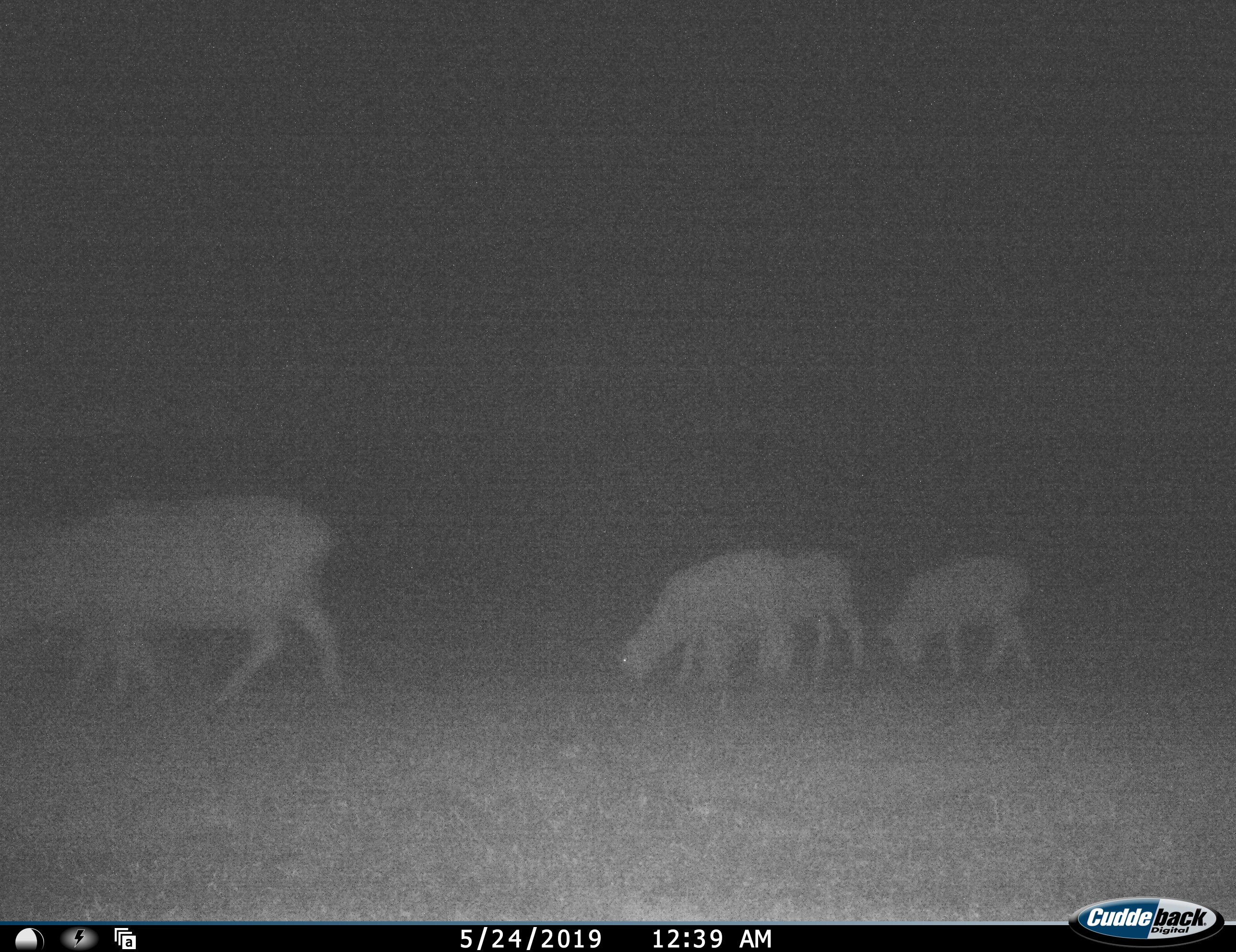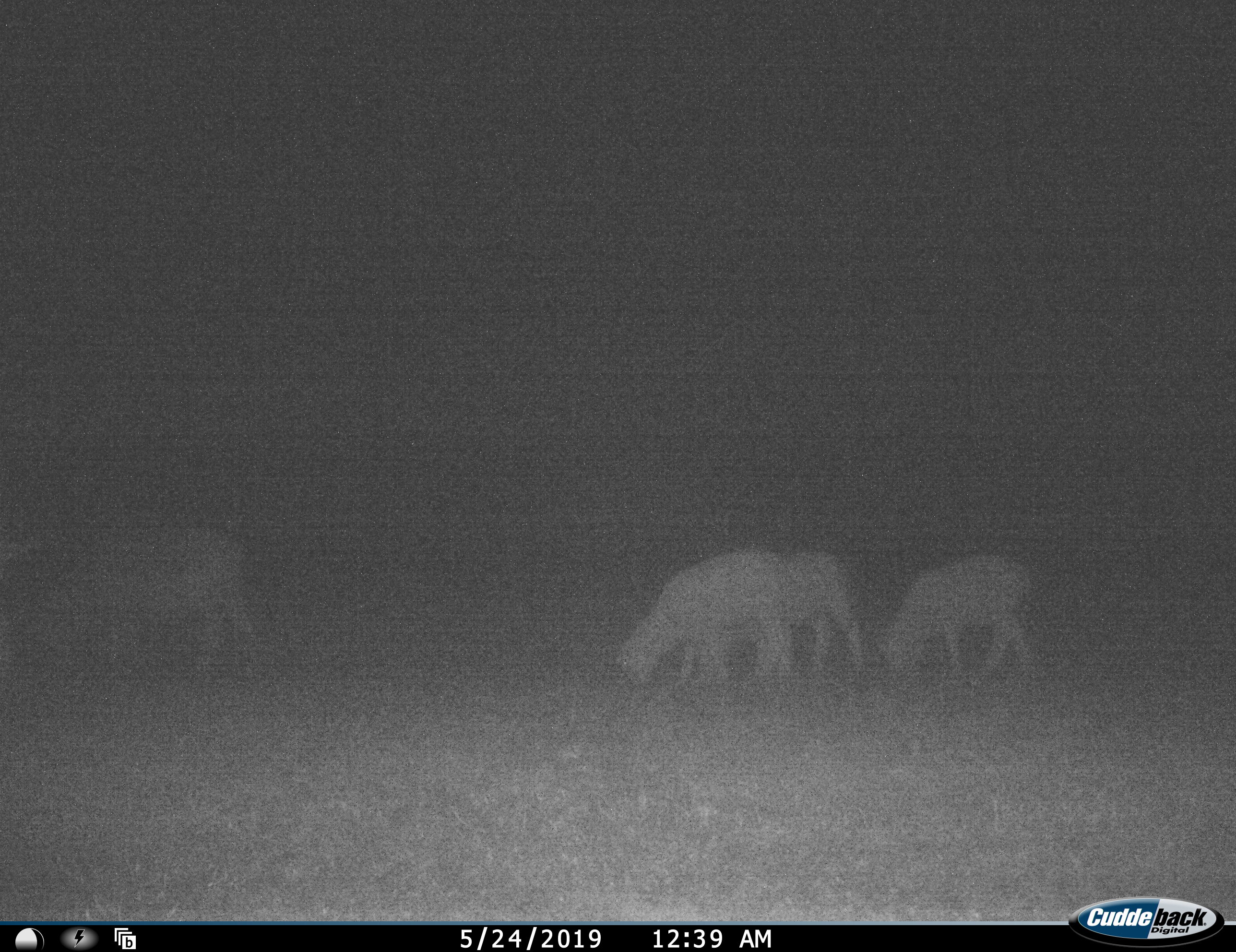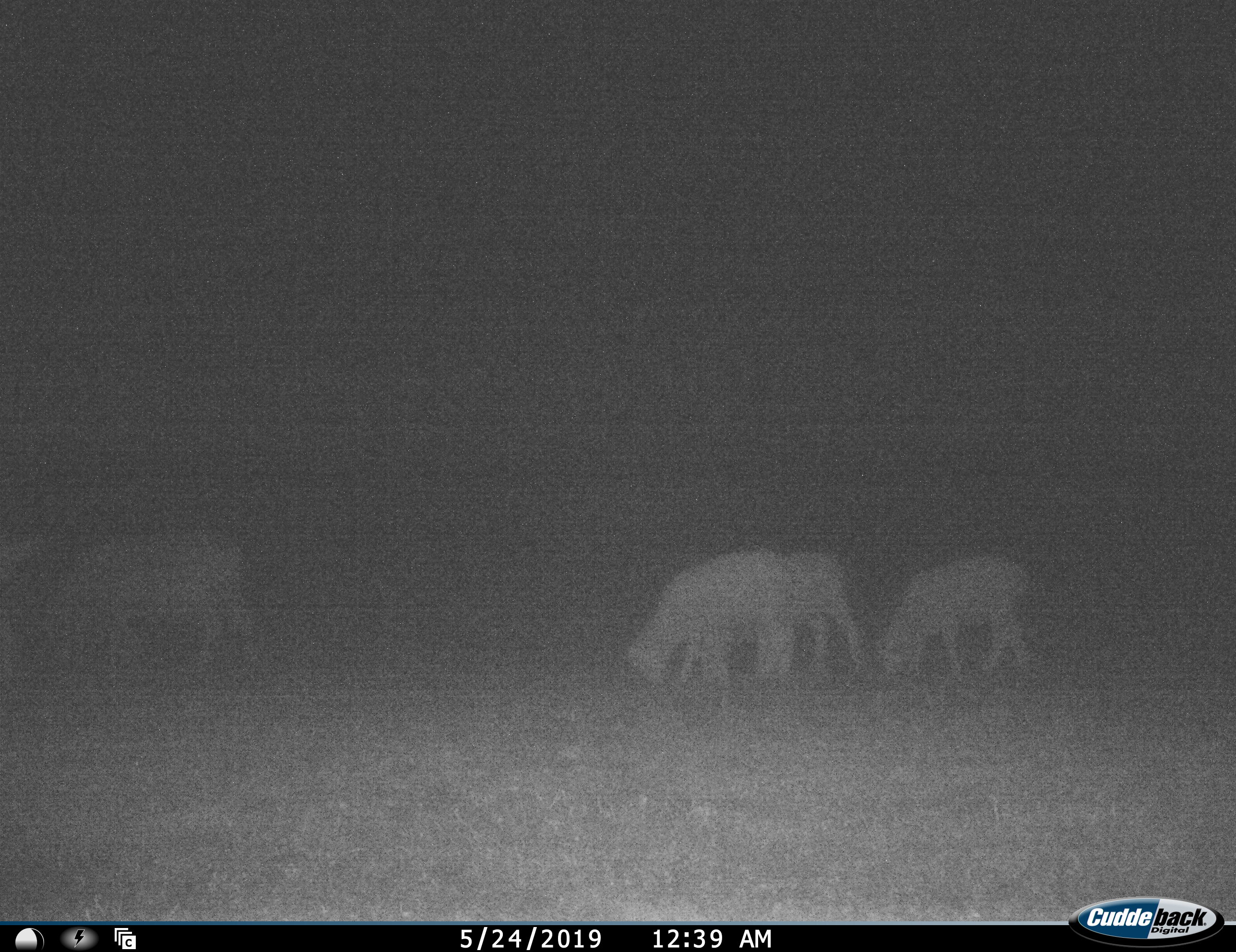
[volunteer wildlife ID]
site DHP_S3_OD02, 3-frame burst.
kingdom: Animalia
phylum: Chordata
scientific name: Vertebrata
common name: domestic animal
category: domesticanimal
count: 5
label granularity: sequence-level